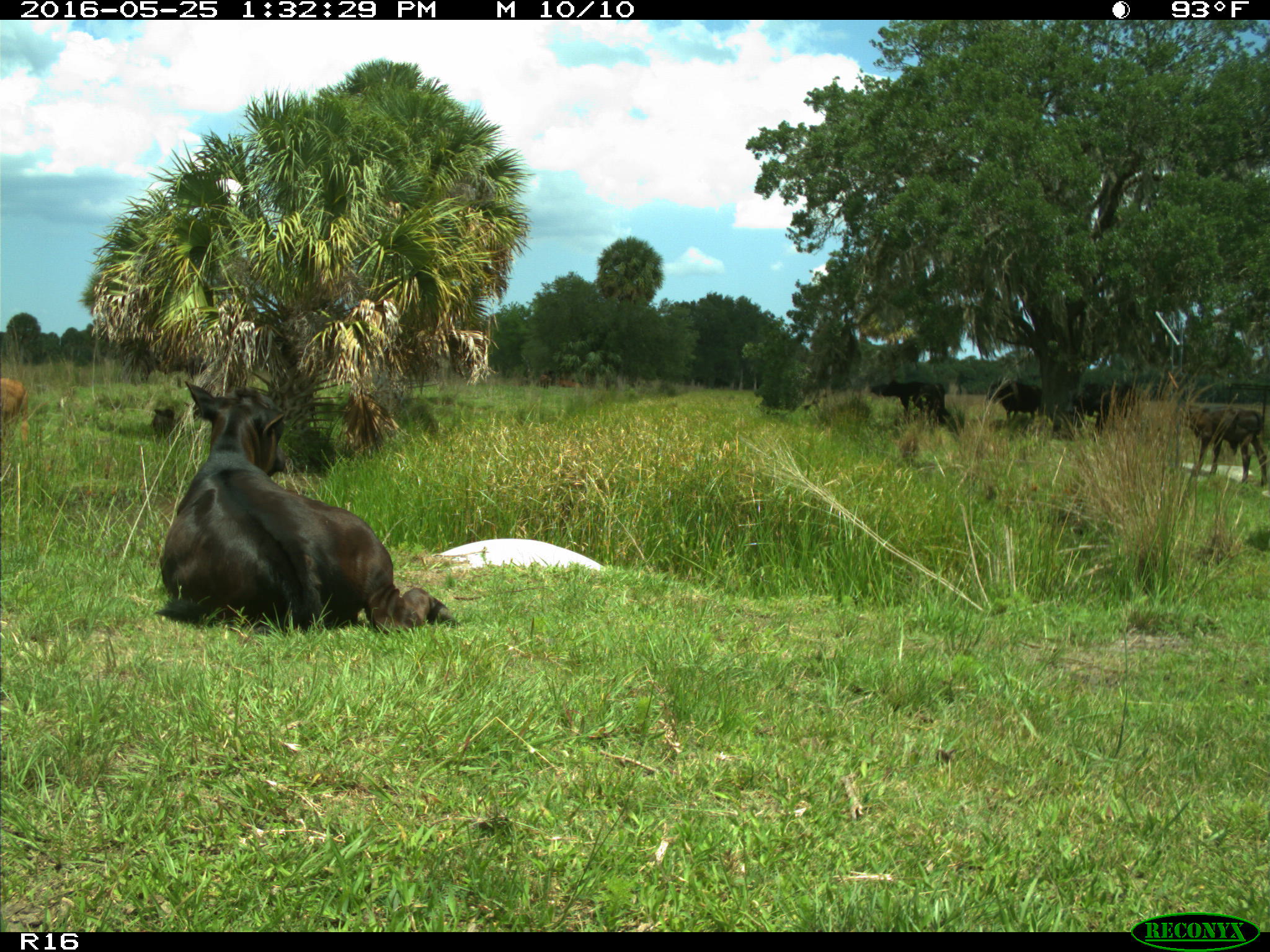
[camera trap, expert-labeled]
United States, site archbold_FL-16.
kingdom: Animalia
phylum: Chordata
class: Mammalia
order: Artiodactyla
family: Bovidae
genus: Bos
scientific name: Bos taurus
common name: domestic cow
Bos taurus (domestic cow).